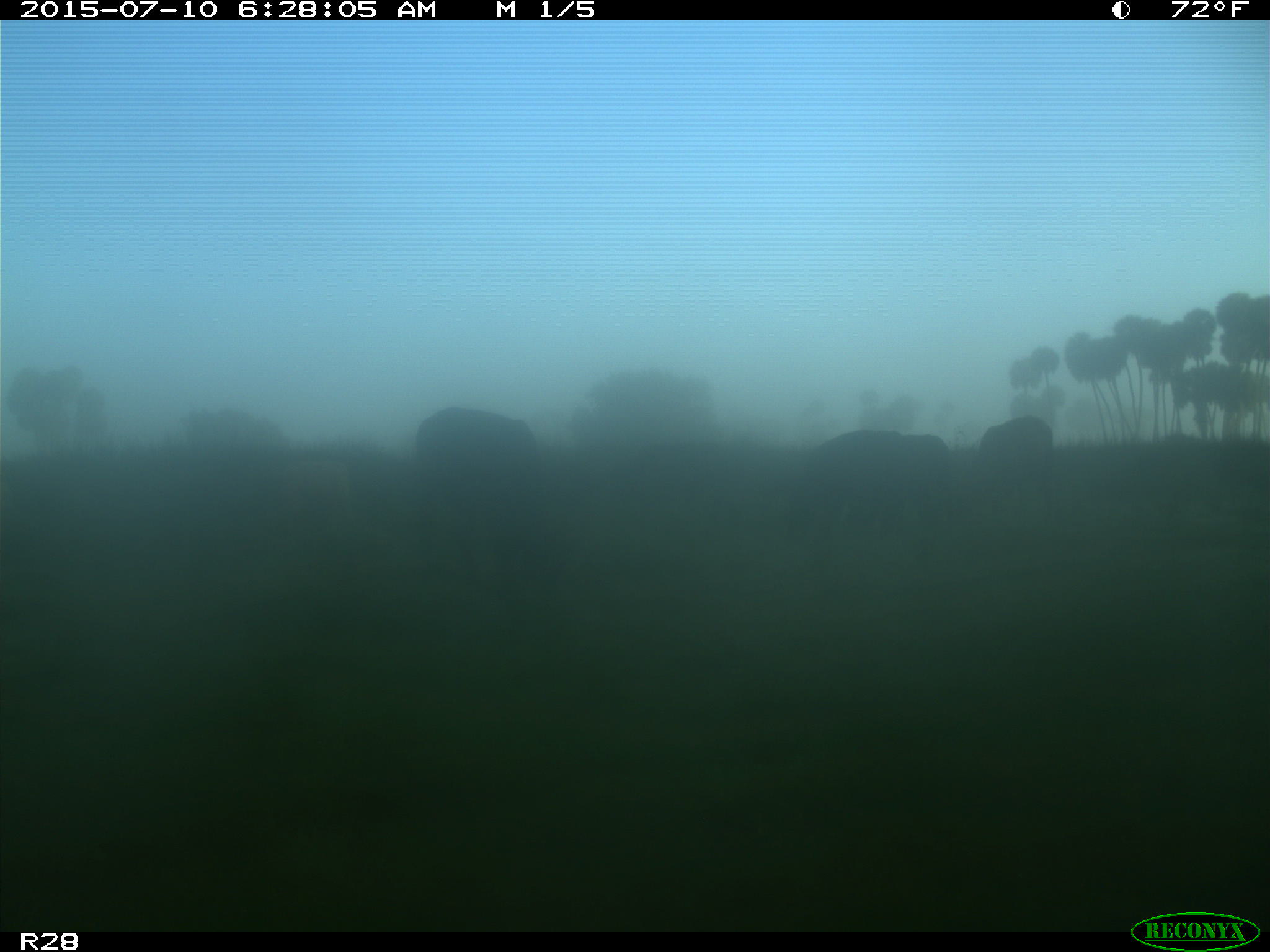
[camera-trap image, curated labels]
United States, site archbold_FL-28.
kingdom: Animalia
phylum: Chordata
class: Mammalia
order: Artiodactyla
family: Bovidae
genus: Bos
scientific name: Bos taurus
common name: domestic cow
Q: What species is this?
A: Bos taurus (domestic cow).